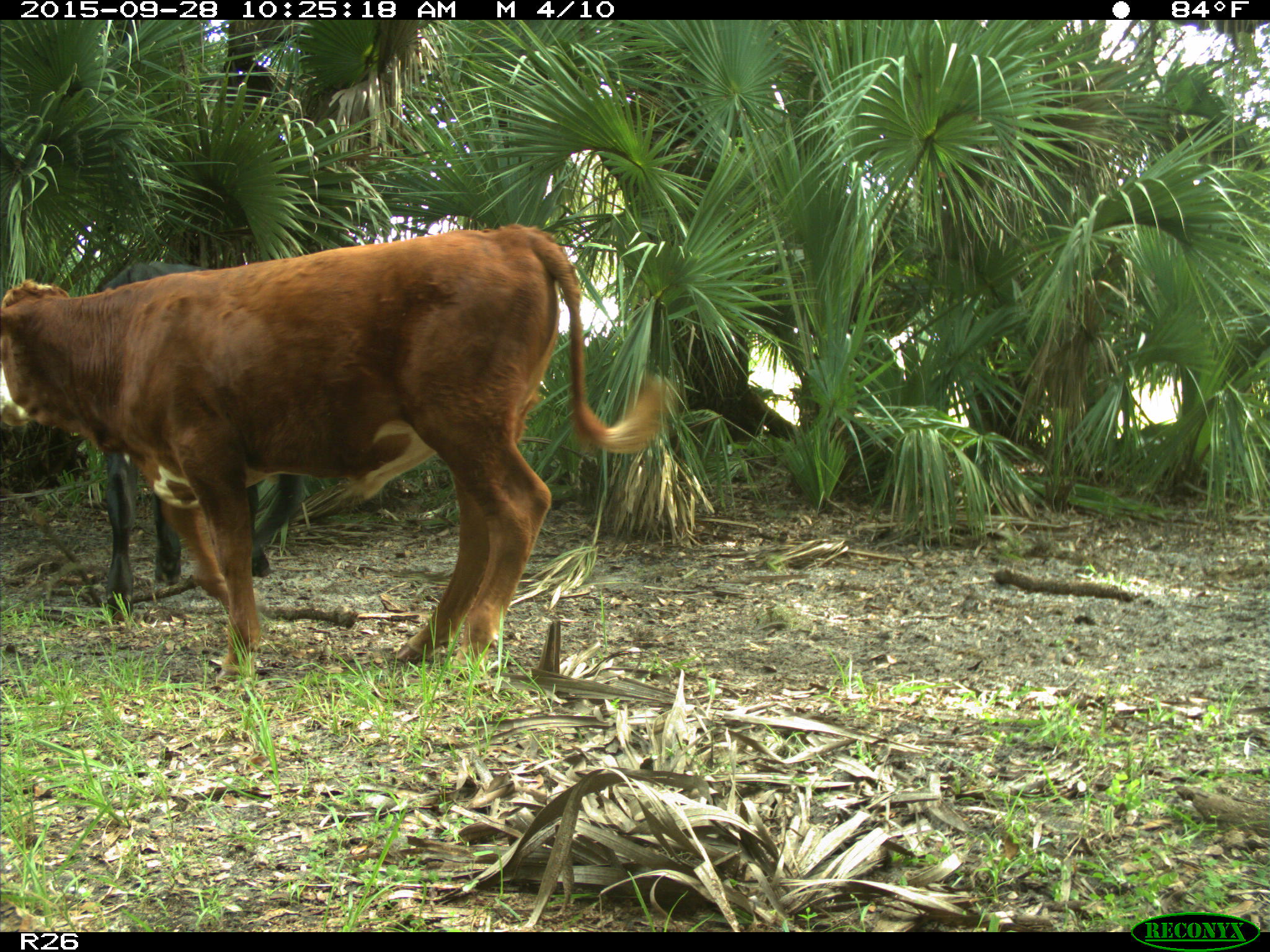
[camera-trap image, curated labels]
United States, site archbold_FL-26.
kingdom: Animalia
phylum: Chordata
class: Mammalia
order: Artiodactyla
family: Bovidae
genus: Bos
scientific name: Bos taurus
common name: domestic cow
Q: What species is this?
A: Bos taurus (domestic cow).